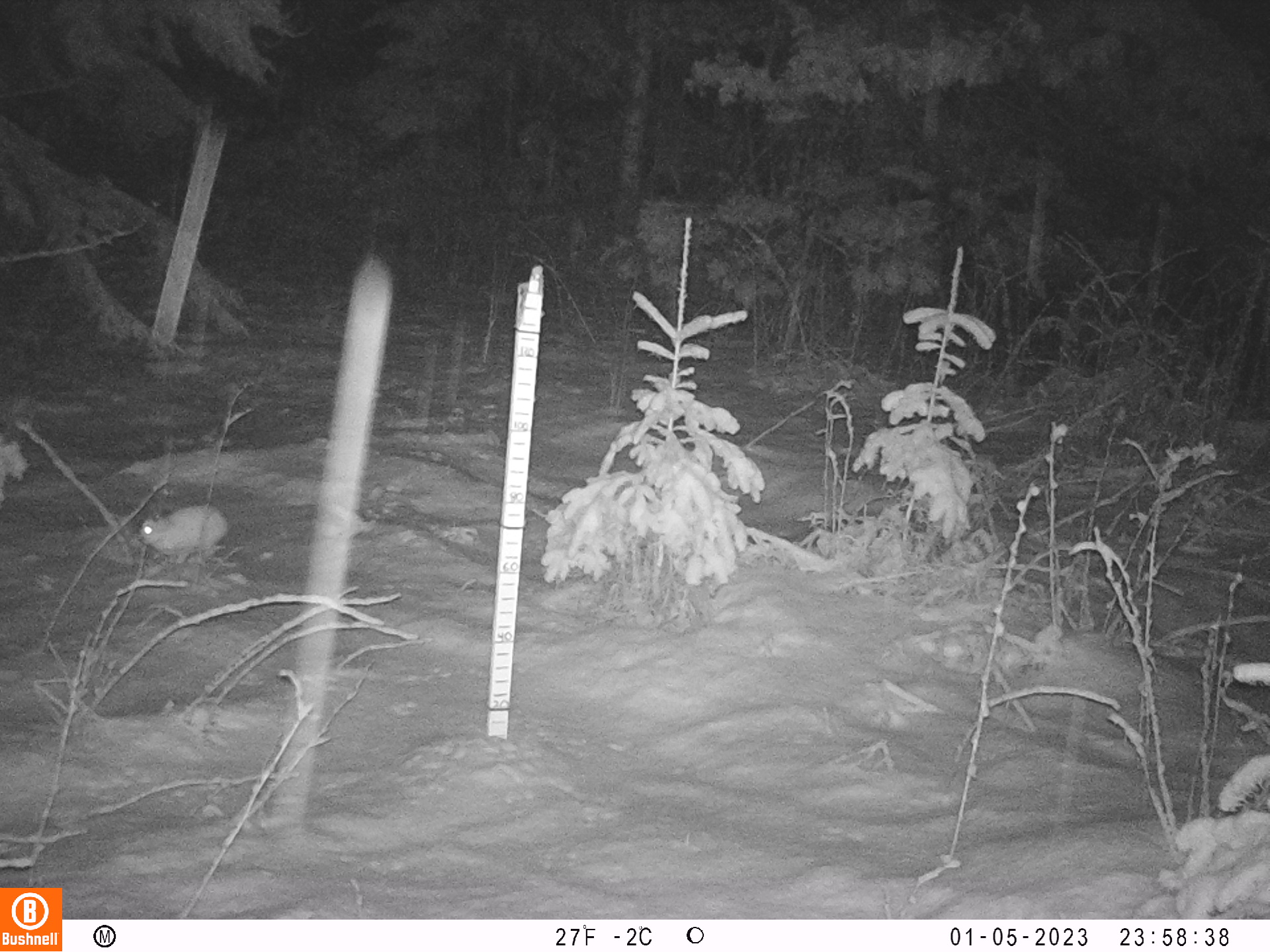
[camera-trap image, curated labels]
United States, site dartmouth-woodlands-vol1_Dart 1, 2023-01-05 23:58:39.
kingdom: Animalia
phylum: Chordata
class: Mammalia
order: Lagomorpha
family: Leporidae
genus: Lepus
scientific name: Lepus americanus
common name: snowshoe hare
Snowshoe hare (Lepus americanus).